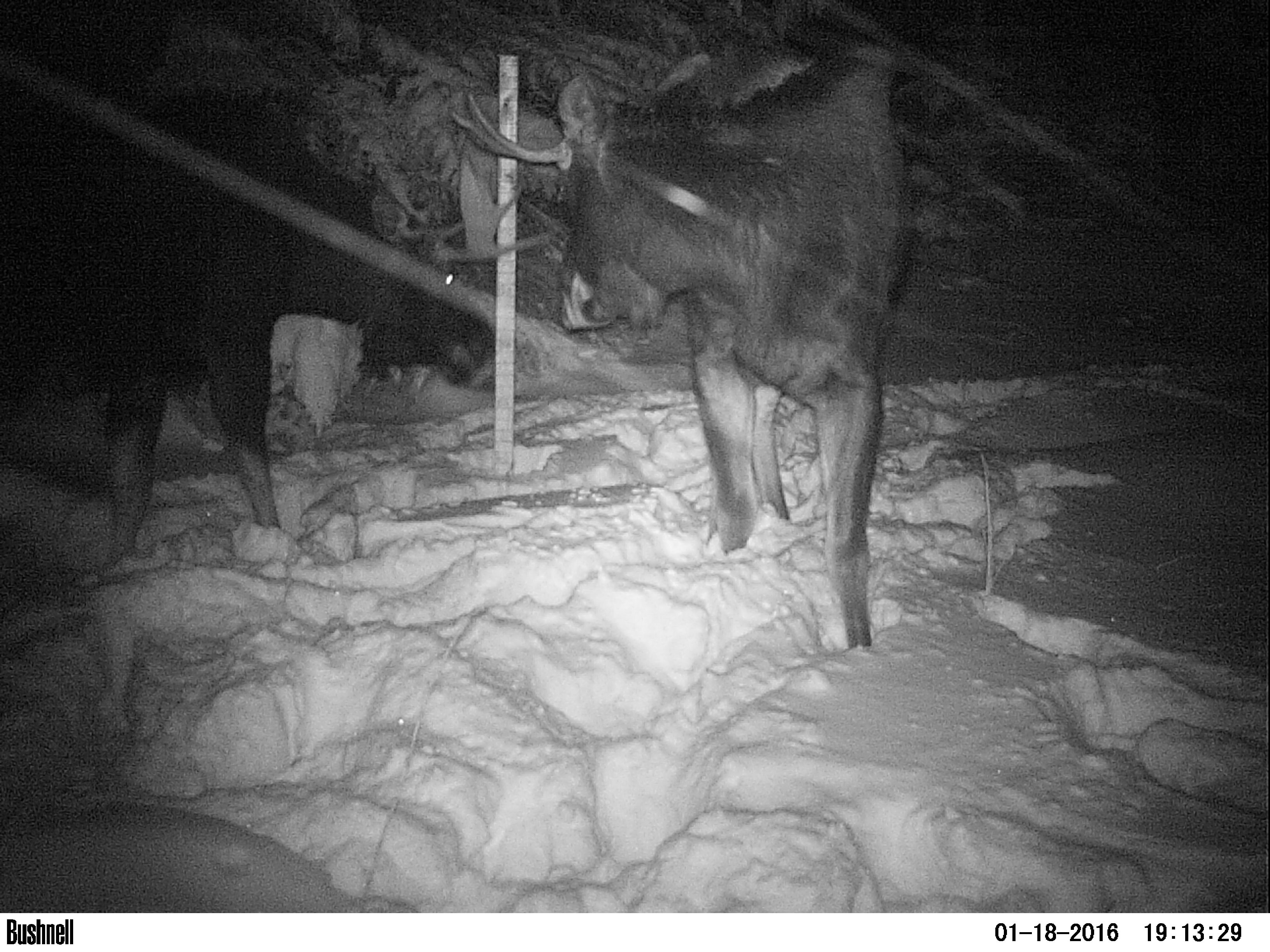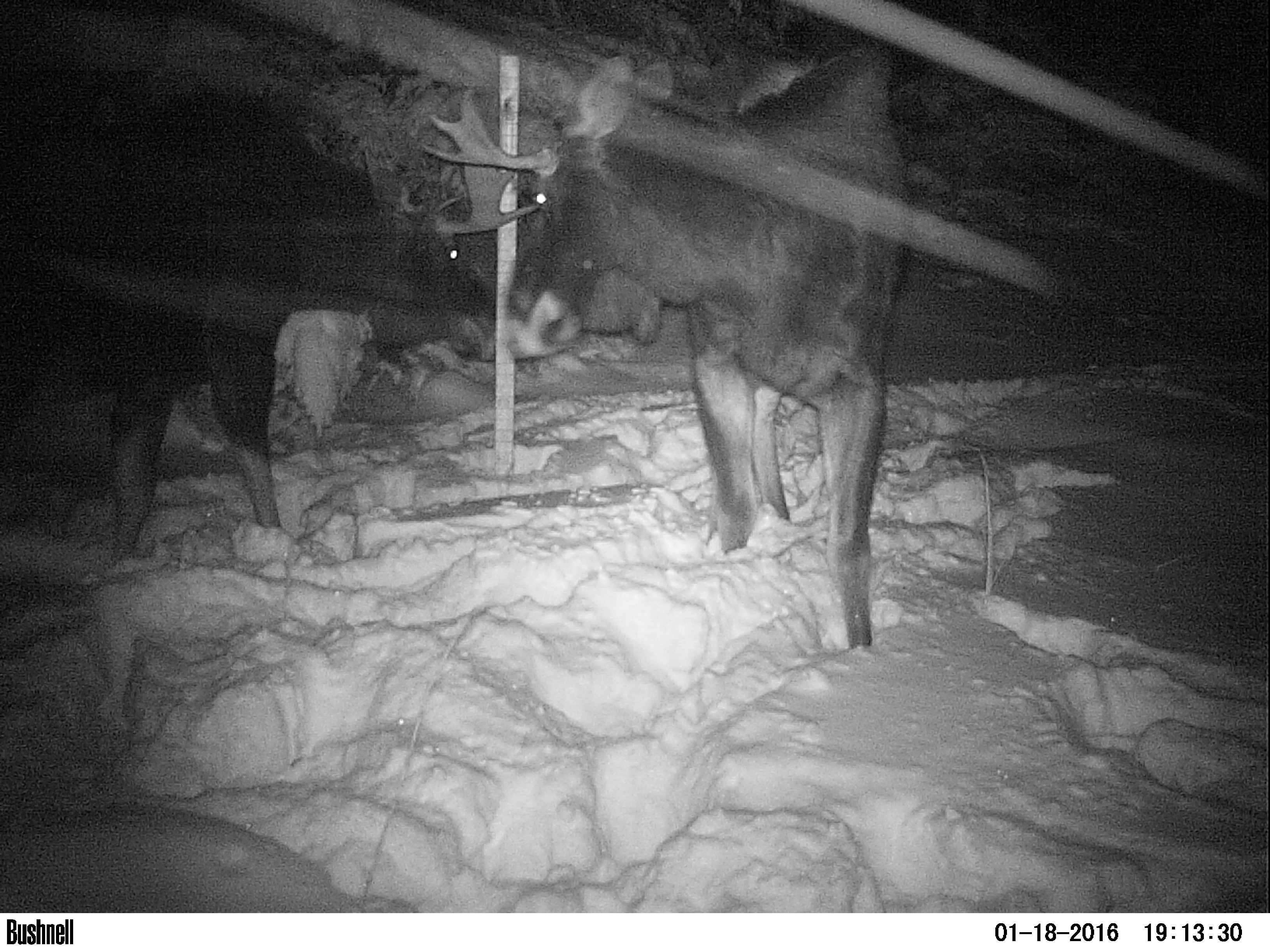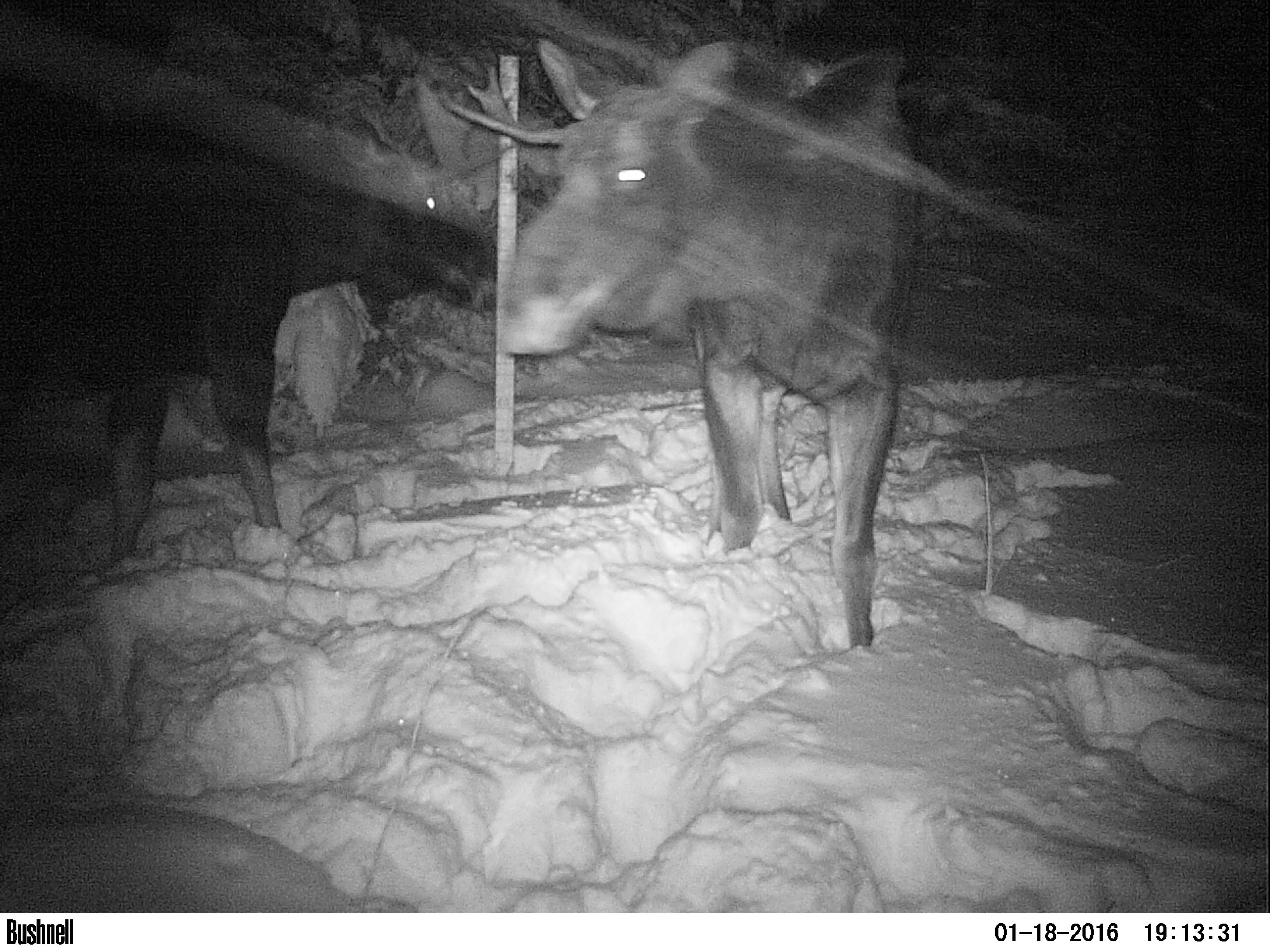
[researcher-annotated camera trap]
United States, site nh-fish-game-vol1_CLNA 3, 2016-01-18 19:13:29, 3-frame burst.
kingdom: Animalia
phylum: Chordata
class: Mammalia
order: Artiodactyla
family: Cervidae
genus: Alces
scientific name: Alces alces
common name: moose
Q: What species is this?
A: Moose (Alces alces).